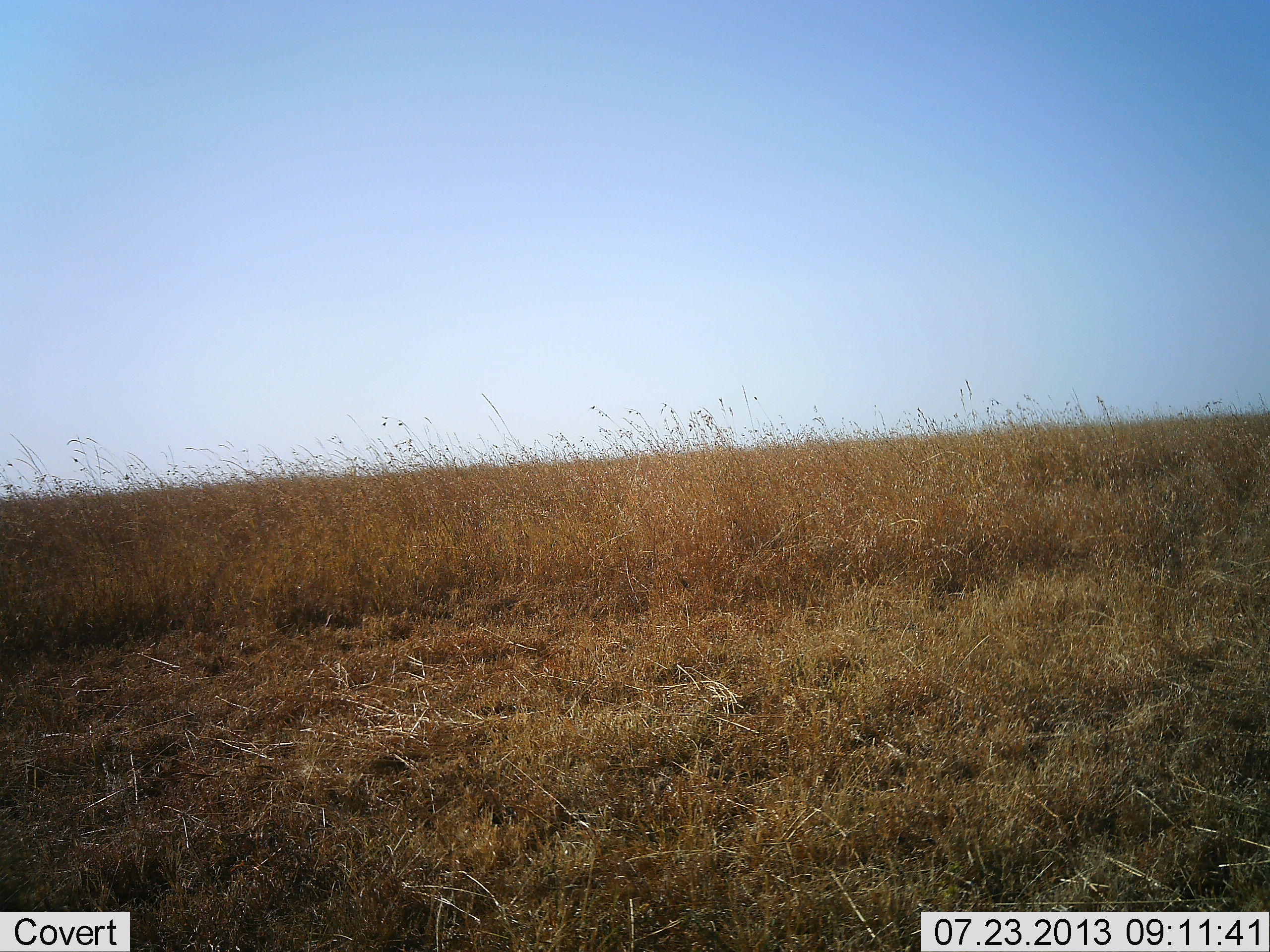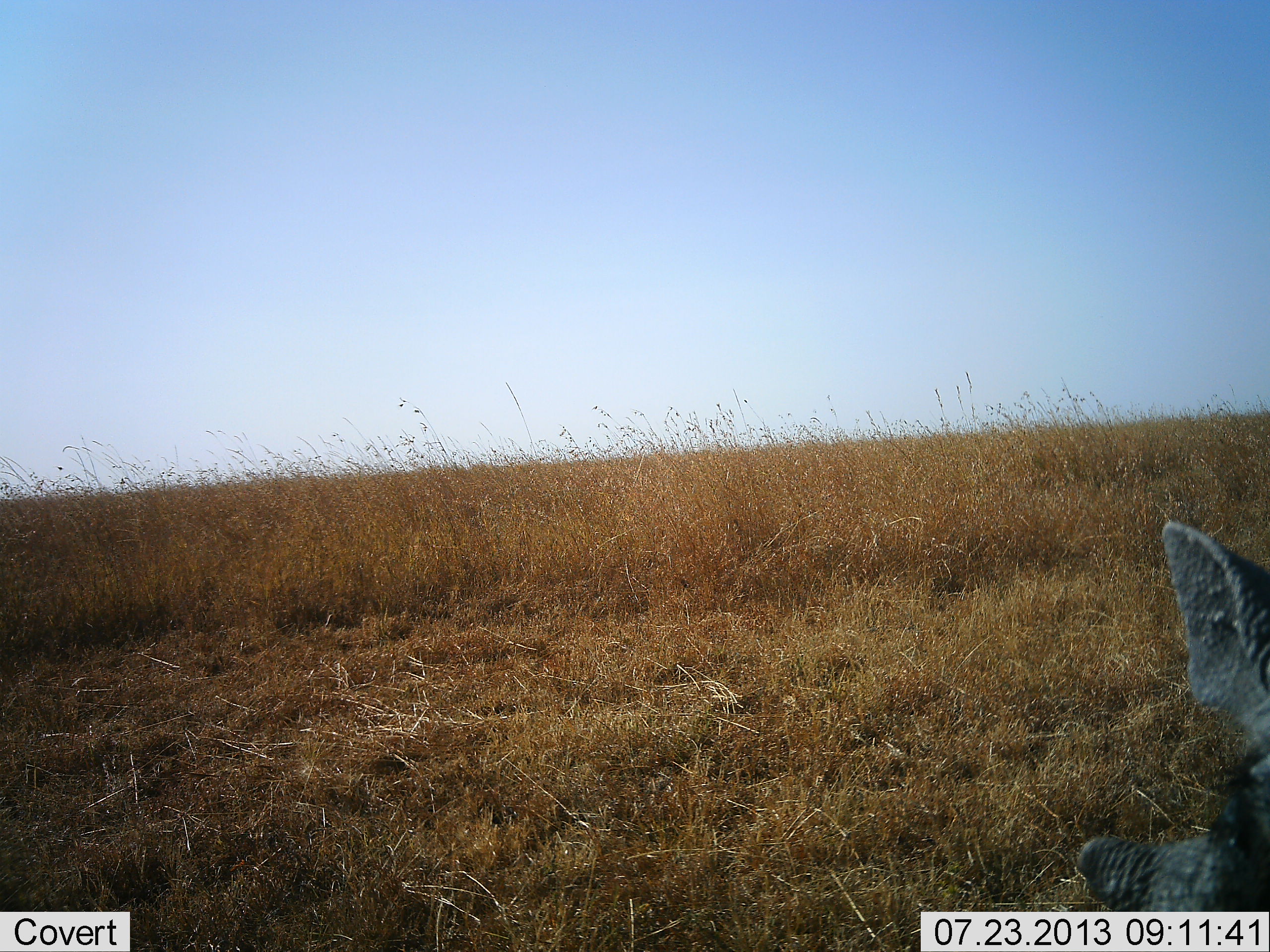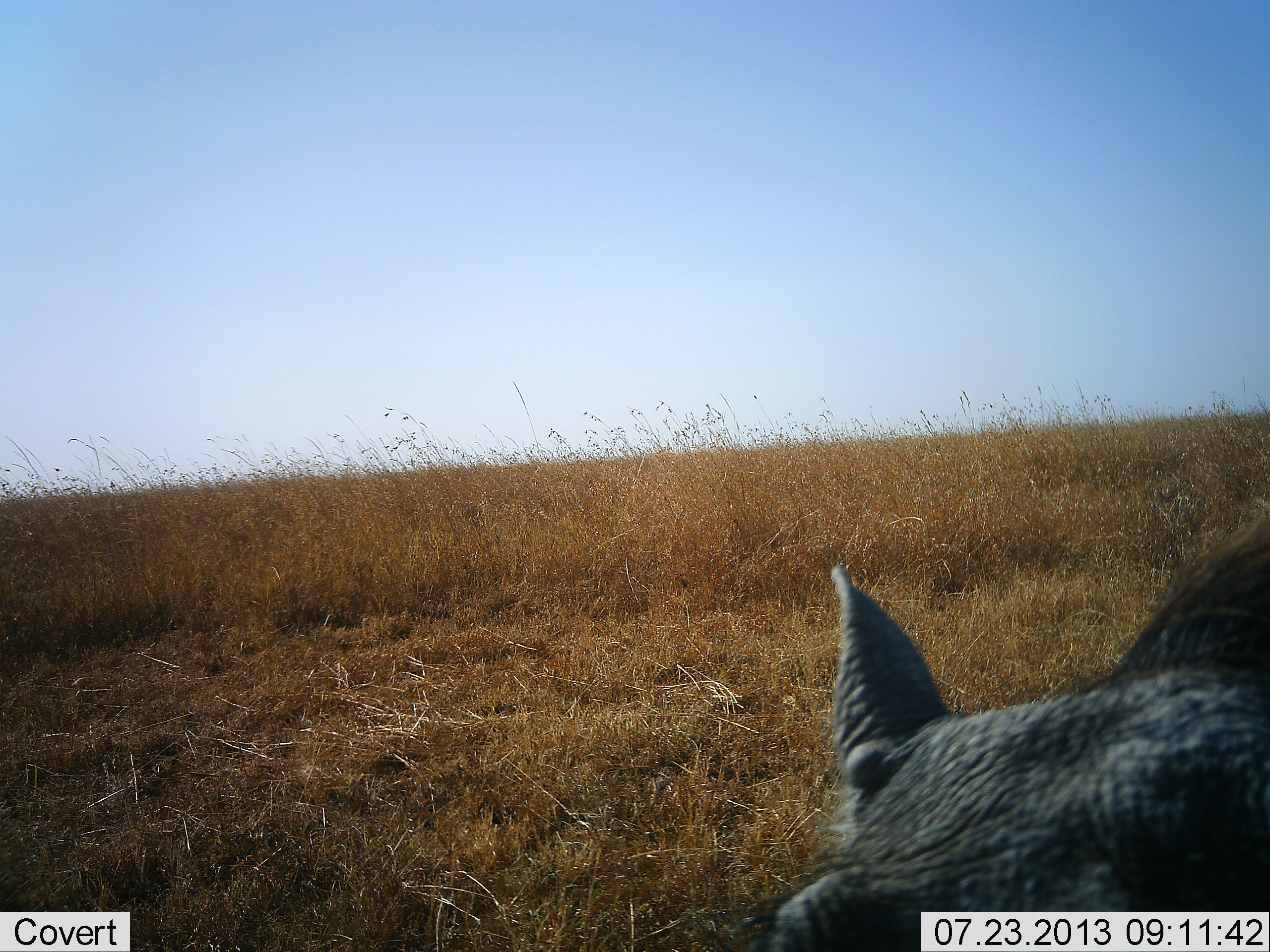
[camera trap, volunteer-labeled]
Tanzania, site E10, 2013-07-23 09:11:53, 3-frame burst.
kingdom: Animalia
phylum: Chordata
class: Mammalia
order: Artiodactyla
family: Suidae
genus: Phacochoerus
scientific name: Phacochoerus africanus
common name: warthog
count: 1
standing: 0%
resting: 0%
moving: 100%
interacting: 0%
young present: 0%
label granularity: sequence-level